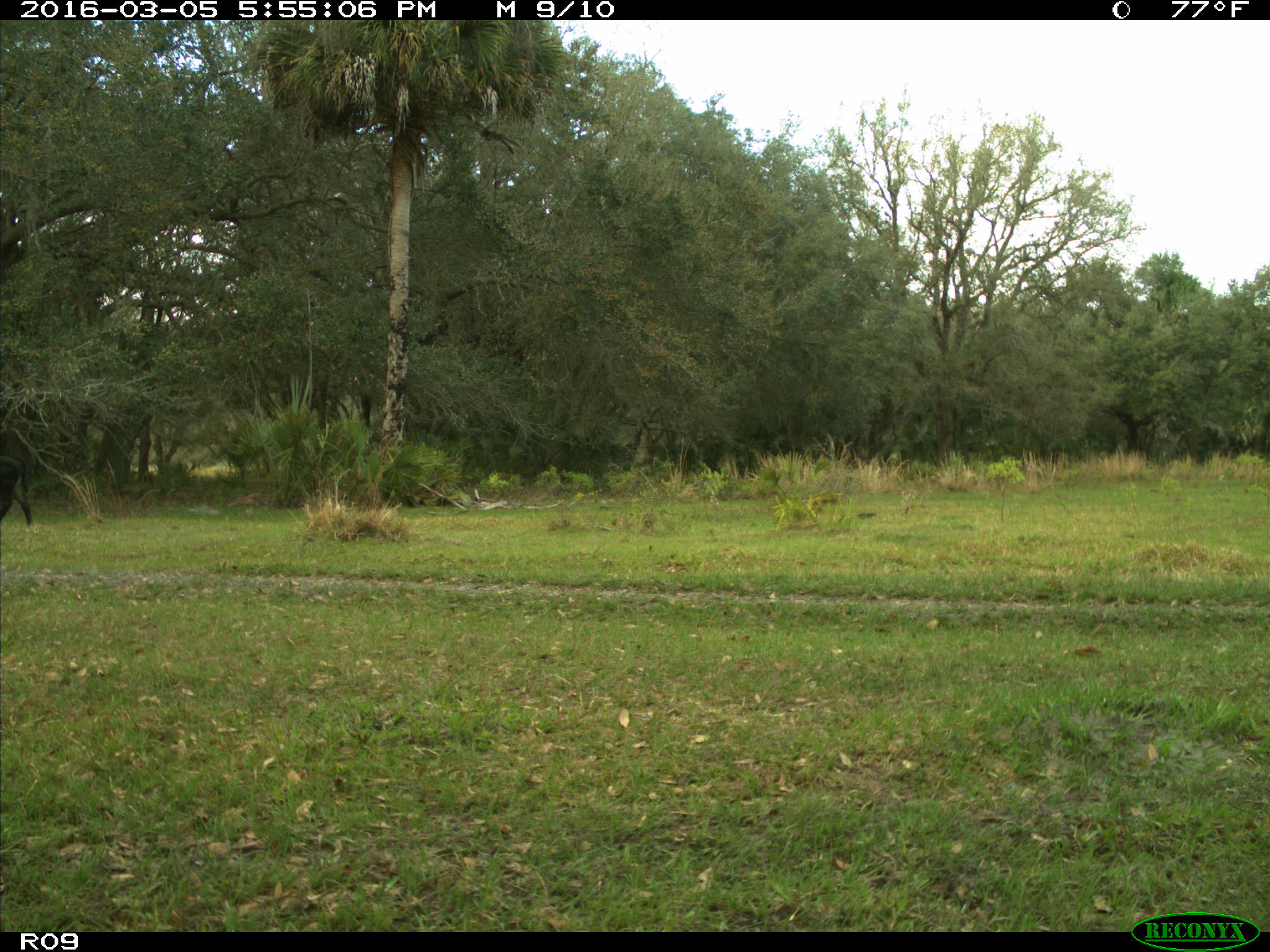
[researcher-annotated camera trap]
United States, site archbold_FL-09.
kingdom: Animalia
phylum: Chordata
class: Mammalia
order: Artiodactyla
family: Bovidae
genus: Bos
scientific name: Bos taurus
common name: domestic cow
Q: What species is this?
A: Bos taurus (domestic cow).